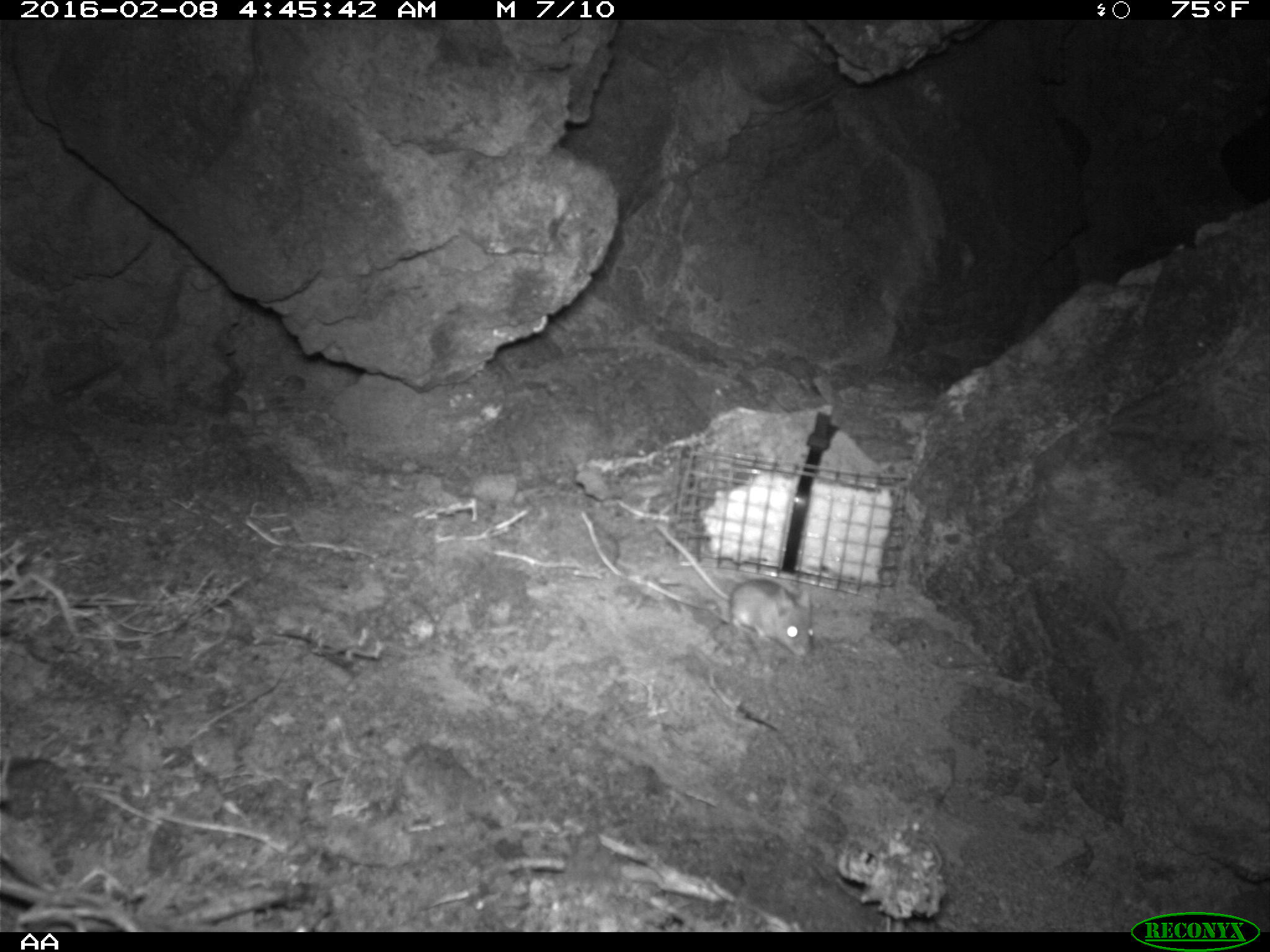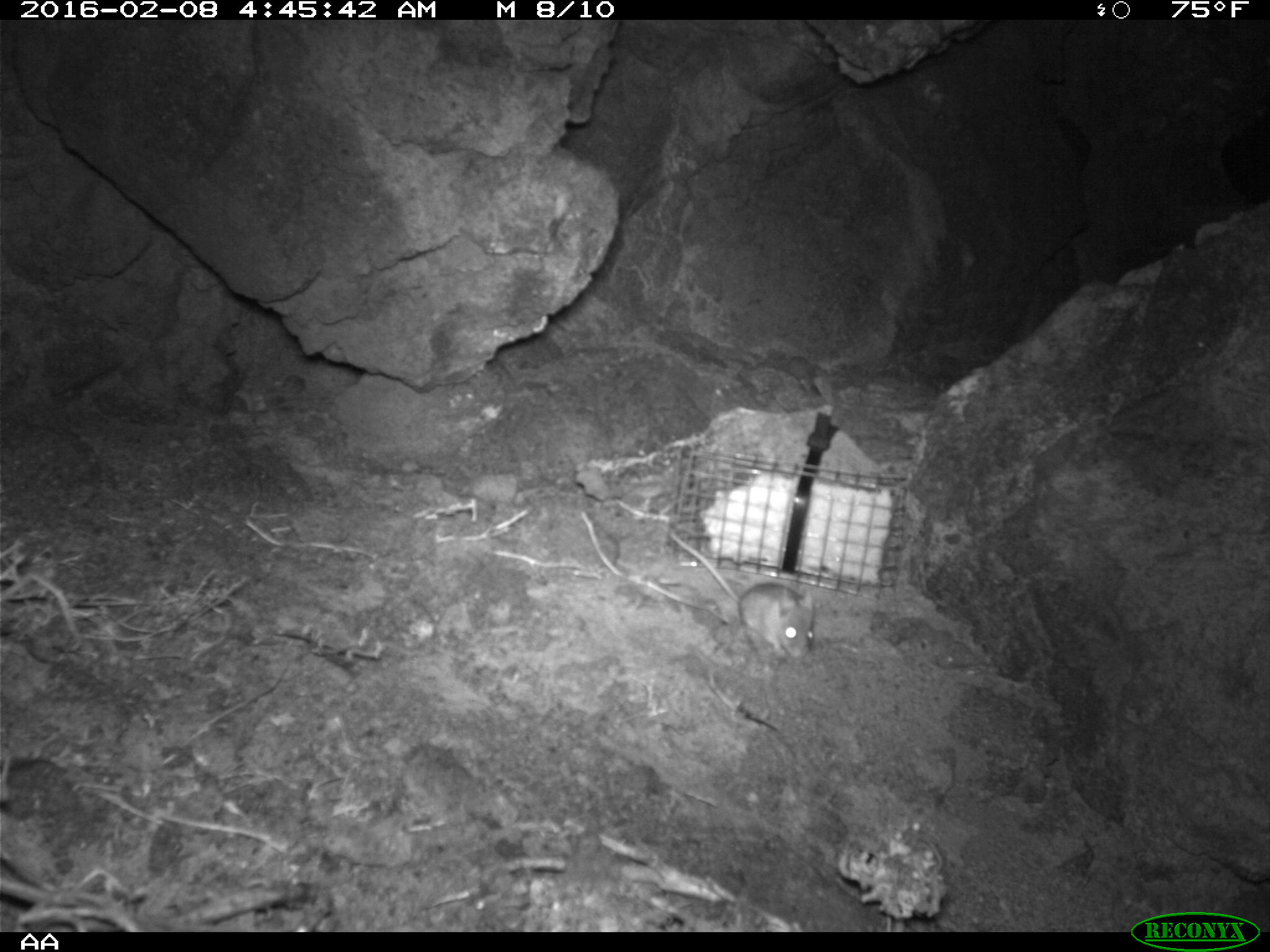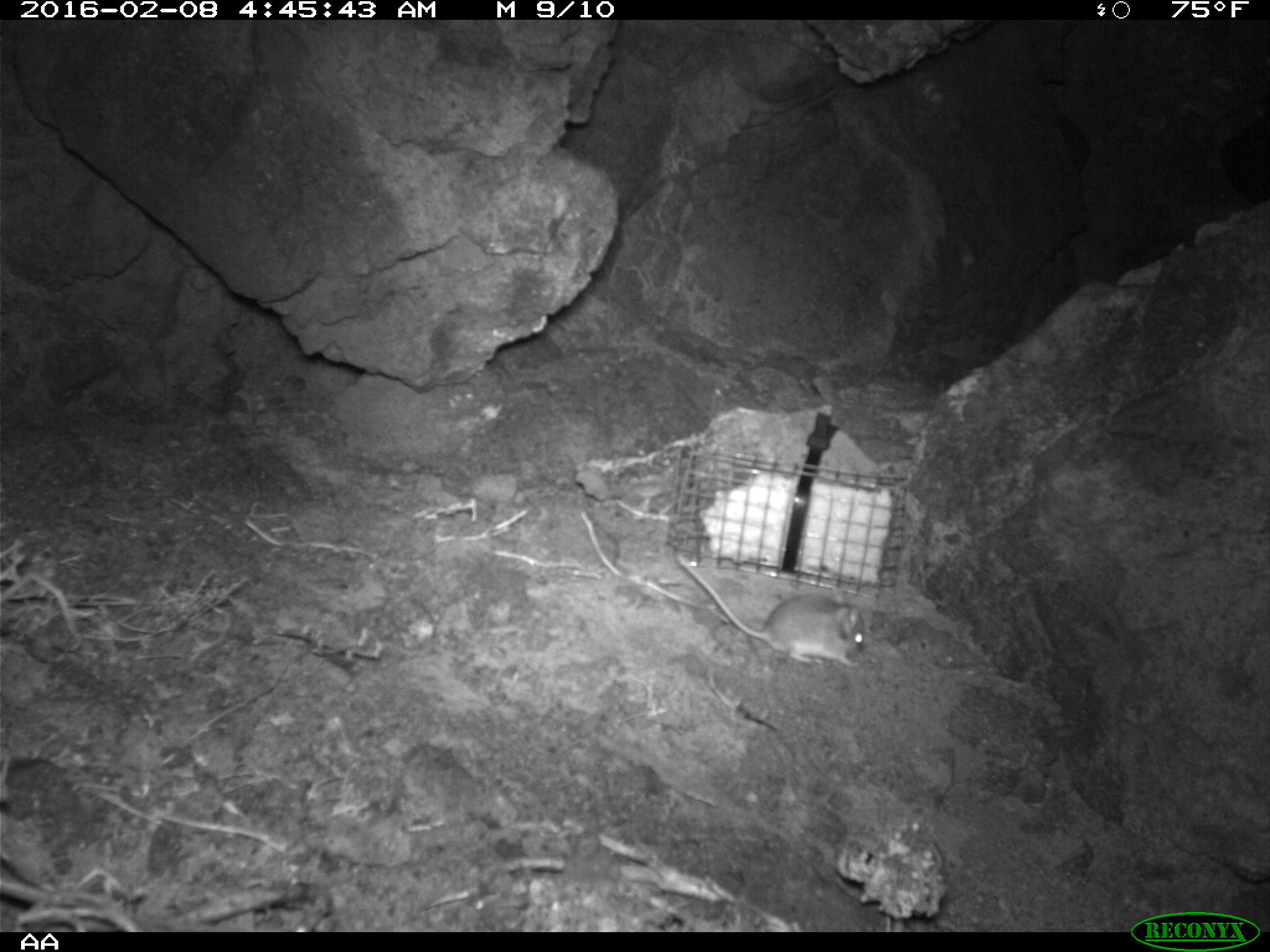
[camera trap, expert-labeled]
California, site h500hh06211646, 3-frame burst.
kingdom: Animalia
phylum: Chordata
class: Mammalia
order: Rodentia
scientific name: Rodentia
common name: rodent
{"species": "rodent (Rodentia)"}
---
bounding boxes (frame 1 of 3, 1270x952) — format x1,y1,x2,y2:
rodent: 654,522,813,657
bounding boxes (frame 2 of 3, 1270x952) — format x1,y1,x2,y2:
rodent: 670,532,814,660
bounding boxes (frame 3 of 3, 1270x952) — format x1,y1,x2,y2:
rodent: 676,554,866,668